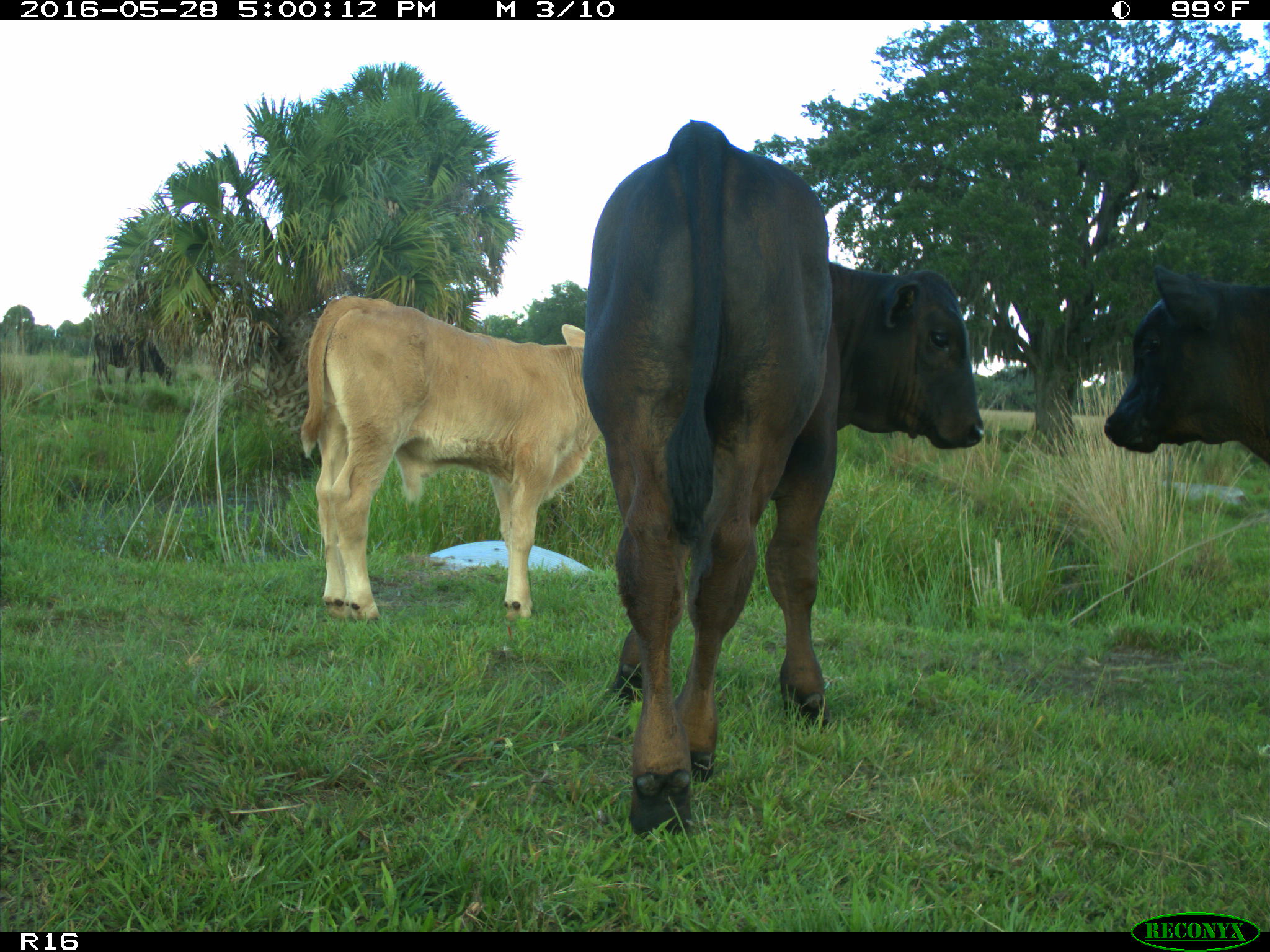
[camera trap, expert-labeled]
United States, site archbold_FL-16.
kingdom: Animalia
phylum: Chordata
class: Mammalia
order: Artiodactyla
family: Bovidae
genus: Bos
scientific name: Bos taurus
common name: domestic cow